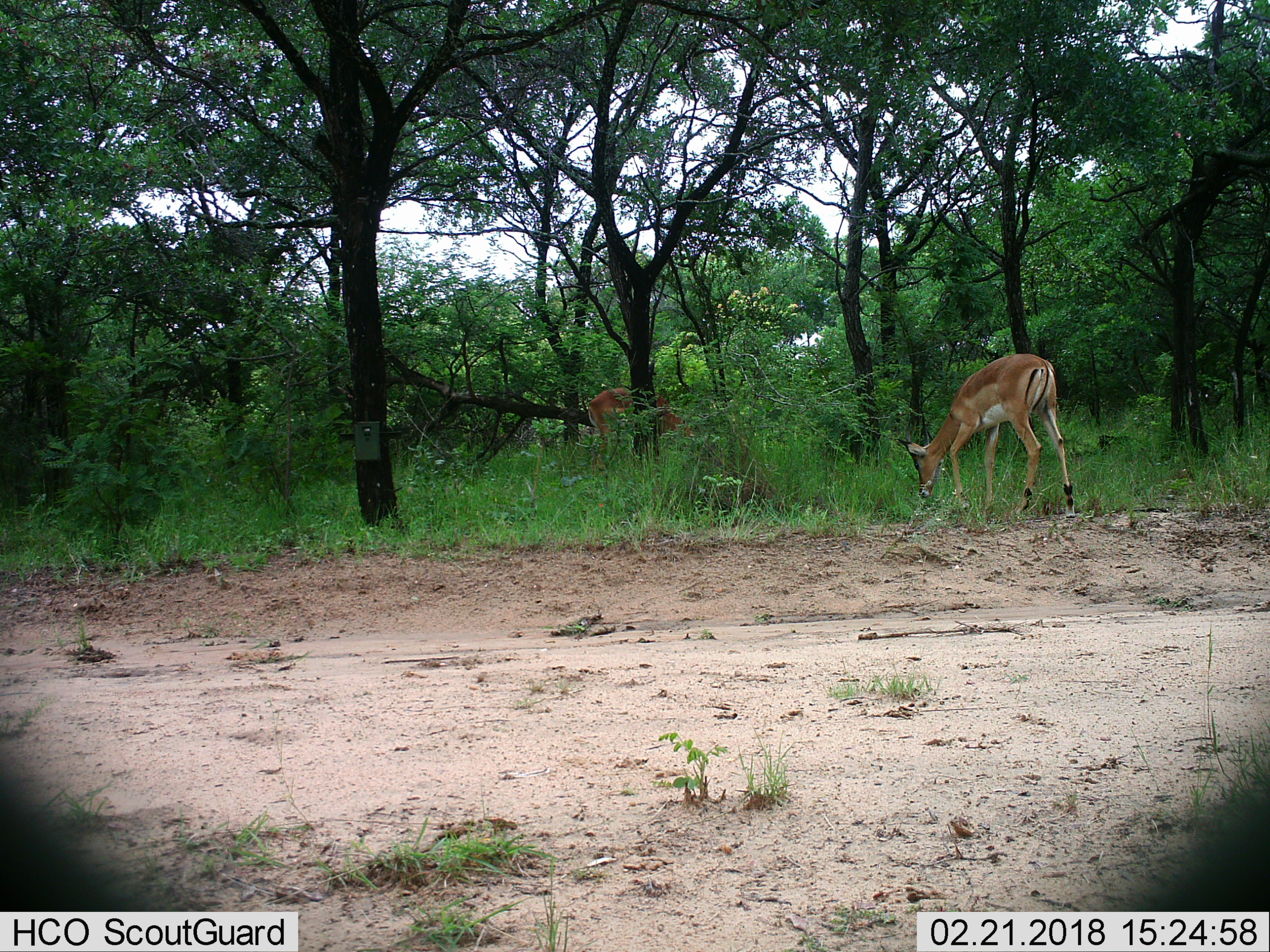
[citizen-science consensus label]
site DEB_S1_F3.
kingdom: Animalia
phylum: Chordata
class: Mammalia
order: Artiodactyla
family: Bovidae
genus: Aepyceros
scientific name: Aepyceros melampus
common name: impala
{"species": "impala (Aepyceros melampus)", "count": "2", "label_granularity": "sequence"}